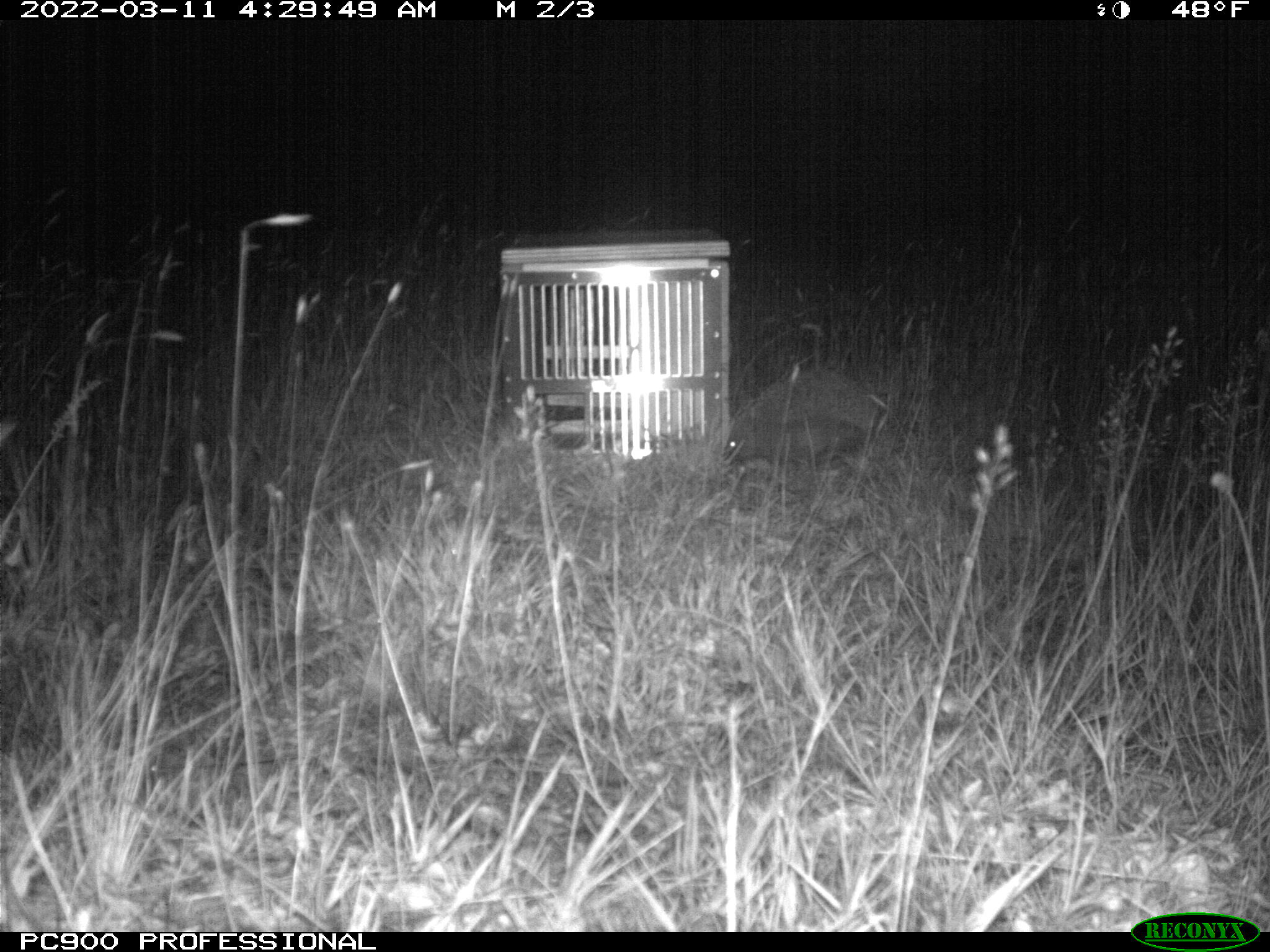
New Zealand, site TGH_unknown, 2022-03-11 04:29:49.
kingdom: Animalia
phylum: Chordata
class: Mammalia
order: Eulipotyphla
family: Erinaceidae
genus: Erinaceus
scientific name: Erinaceus europaeus europaeus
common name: european hedgehog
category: hedgehog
Hedgehog (european hedgehog) (Erinaceus europaeus europaeus).